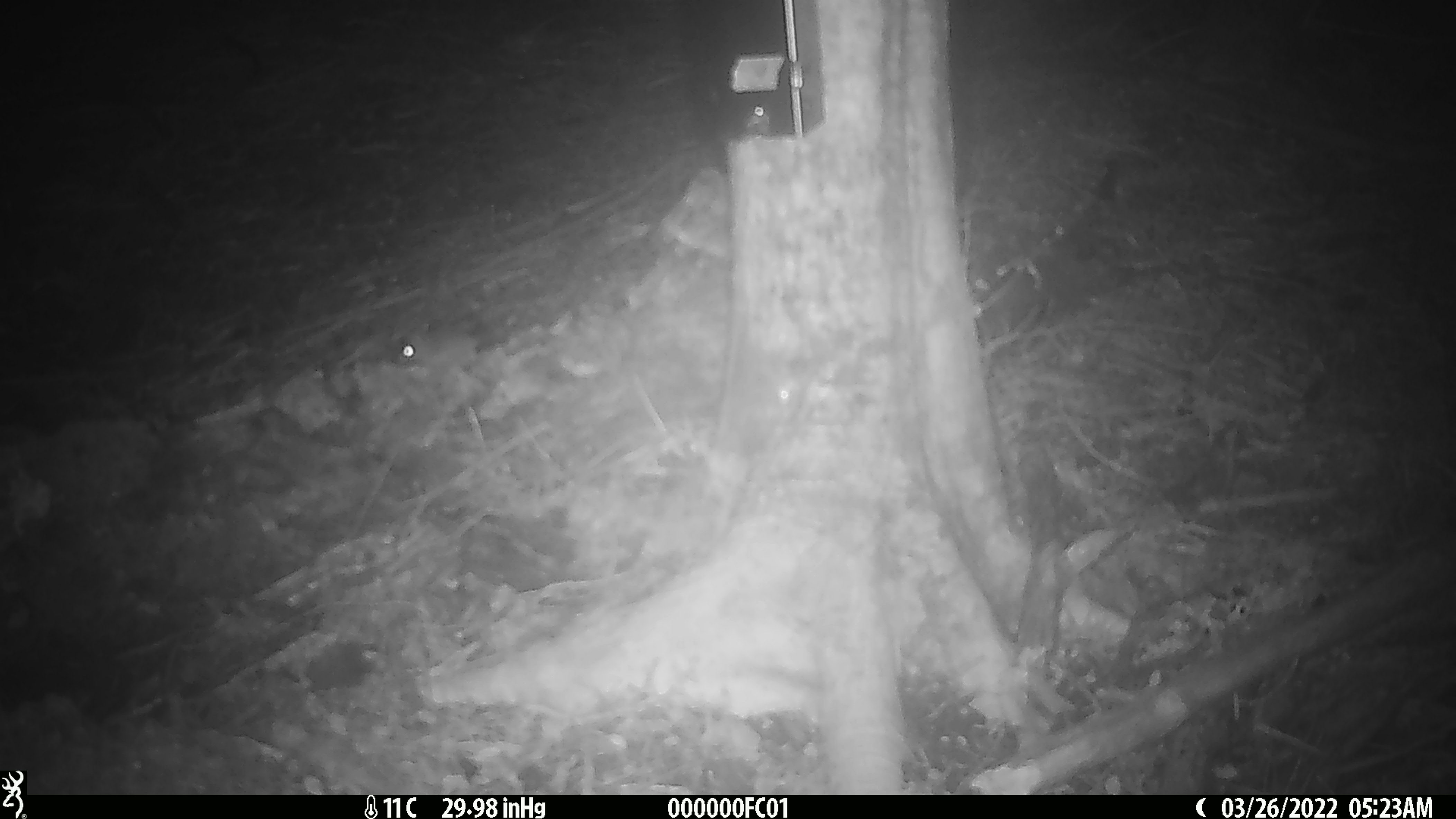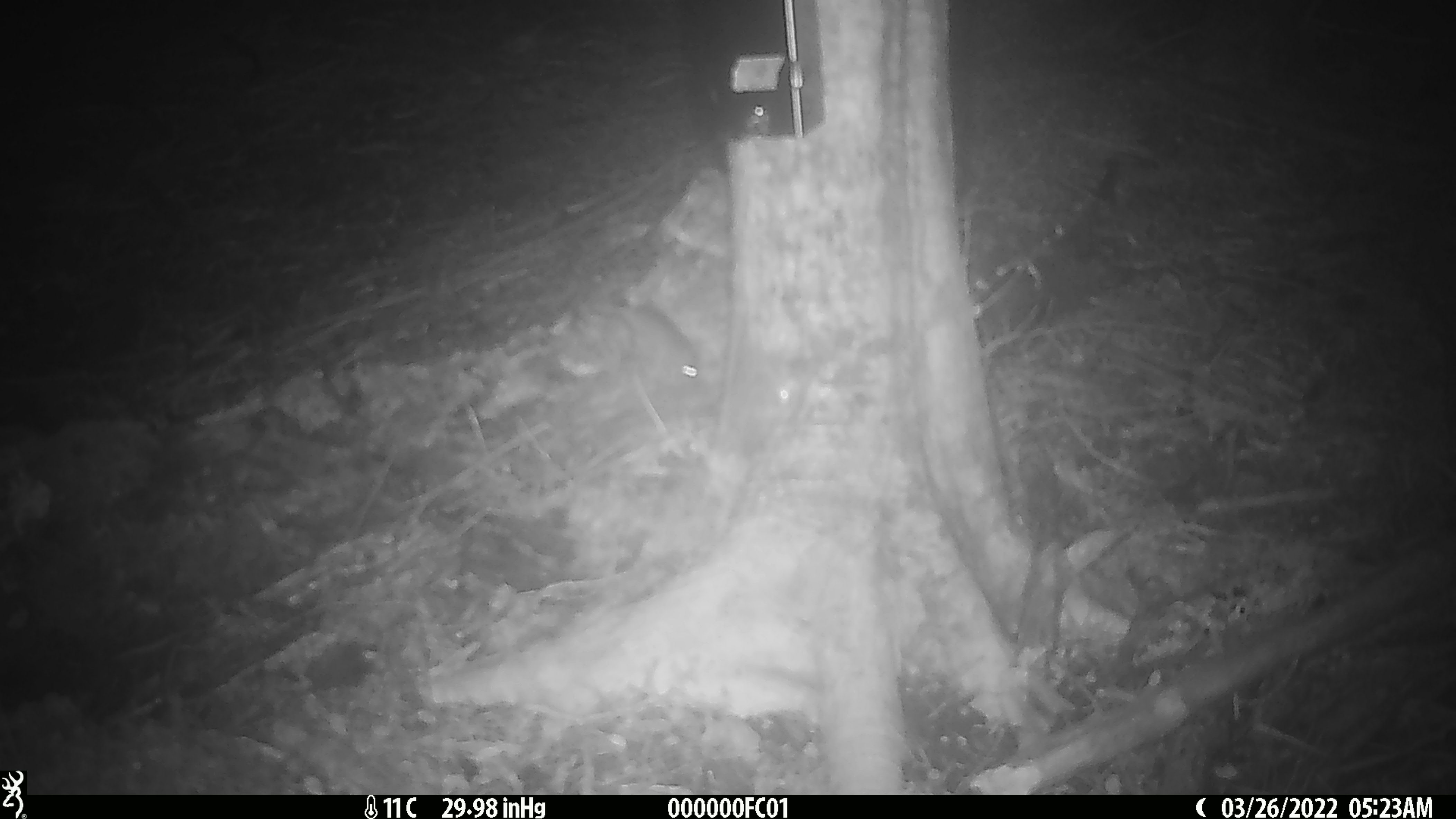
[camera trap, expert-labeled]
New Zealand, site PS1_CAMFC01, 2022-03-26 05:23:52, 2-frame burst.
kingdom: Animalia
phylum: Chordata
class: Mammalia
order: Rodentia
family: Muridae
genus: Mus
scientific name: Mus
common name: mouse